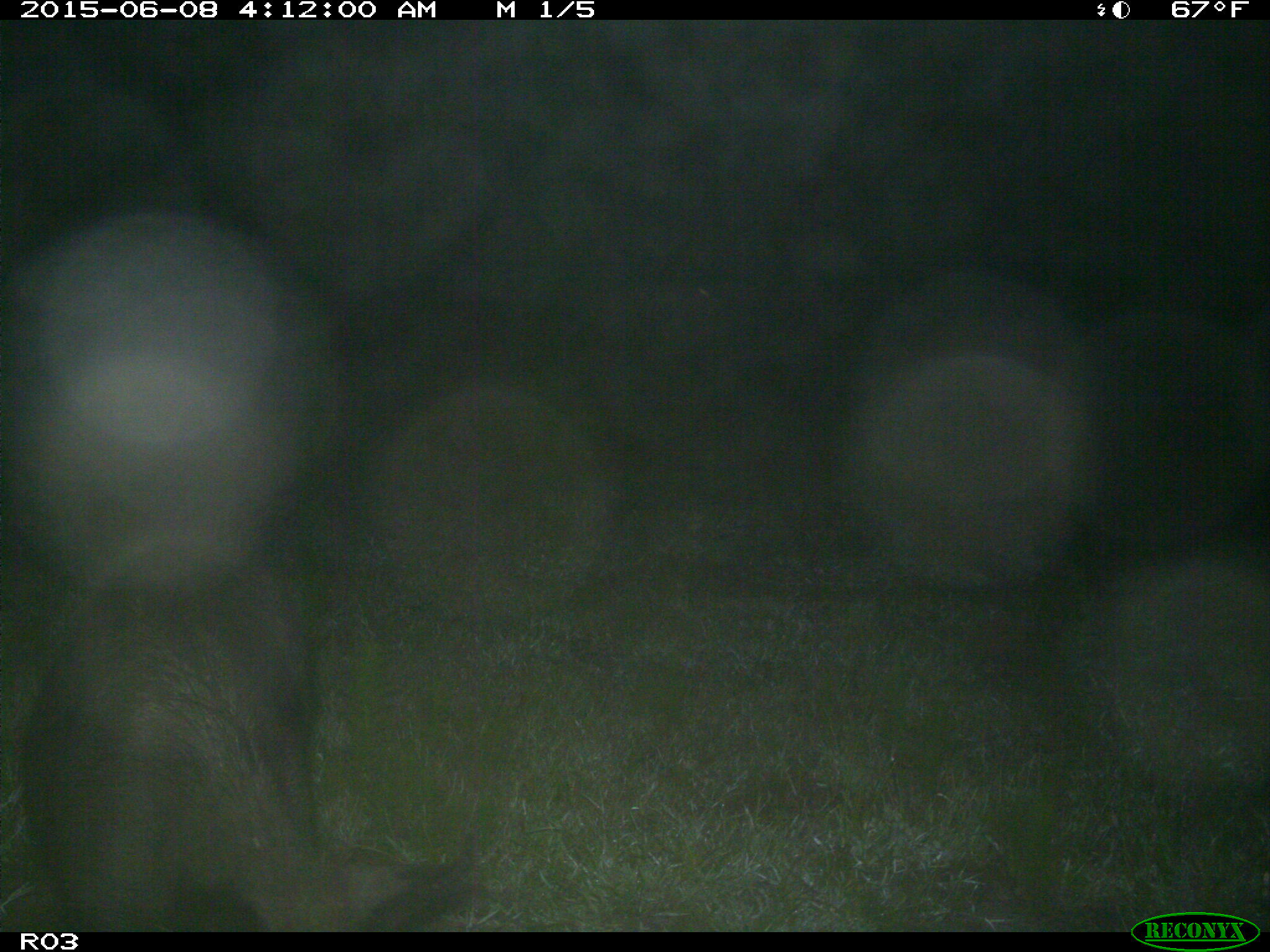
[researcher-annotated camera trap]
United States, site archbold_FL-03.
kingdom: Animalia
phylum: Chordata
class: Mammalia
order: Artiodactyla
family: Suidae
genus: Sus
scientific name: Sus scrofa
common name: wild boar